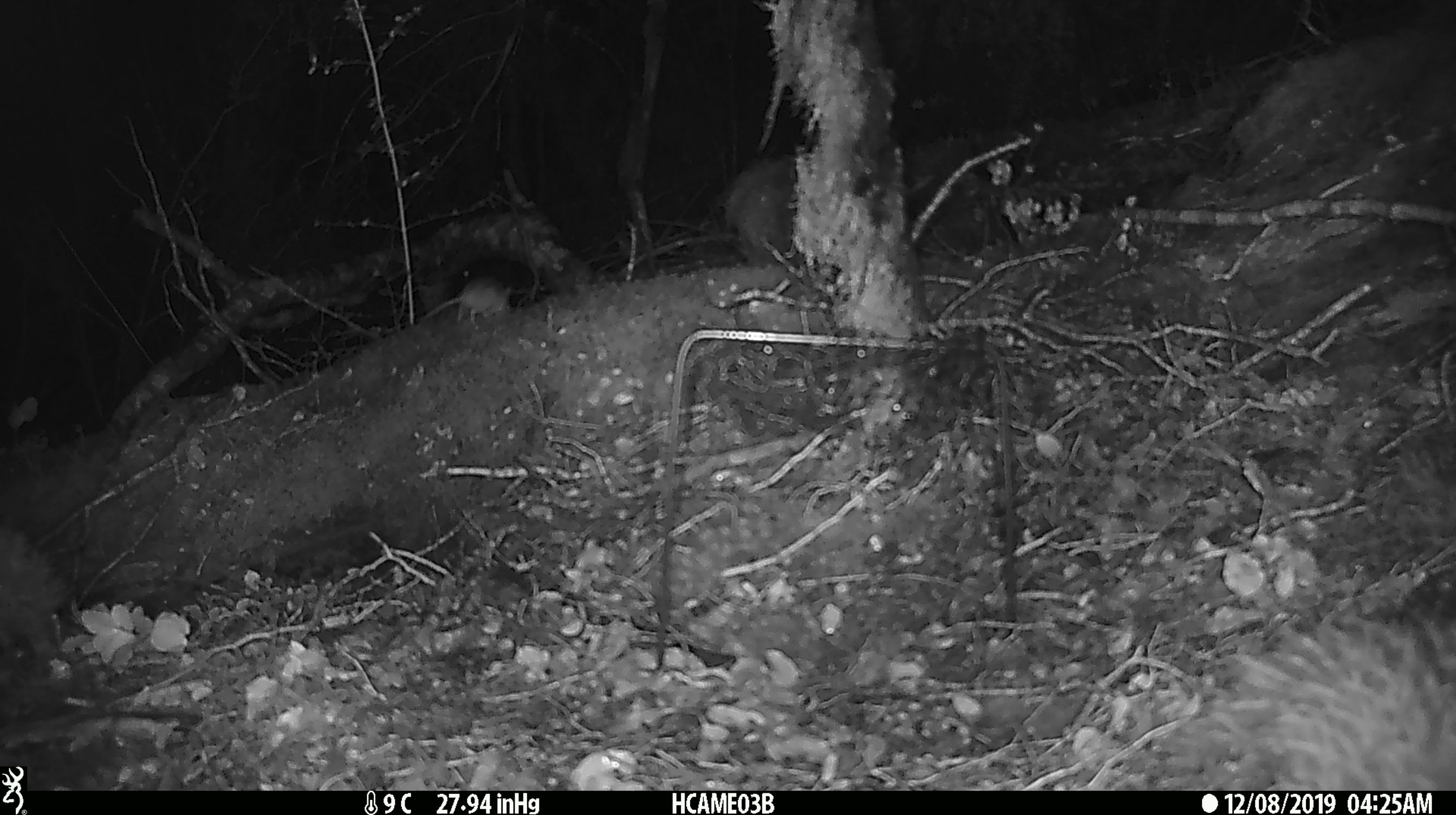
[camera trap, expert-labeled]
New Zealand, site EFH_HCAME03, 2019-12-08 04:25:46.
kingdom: Animalia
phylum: Chordata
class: Mammalia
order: Rodentia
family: Muridae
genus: Mus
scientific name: Mus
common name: mouse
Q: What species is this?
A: Mouse (Mus).